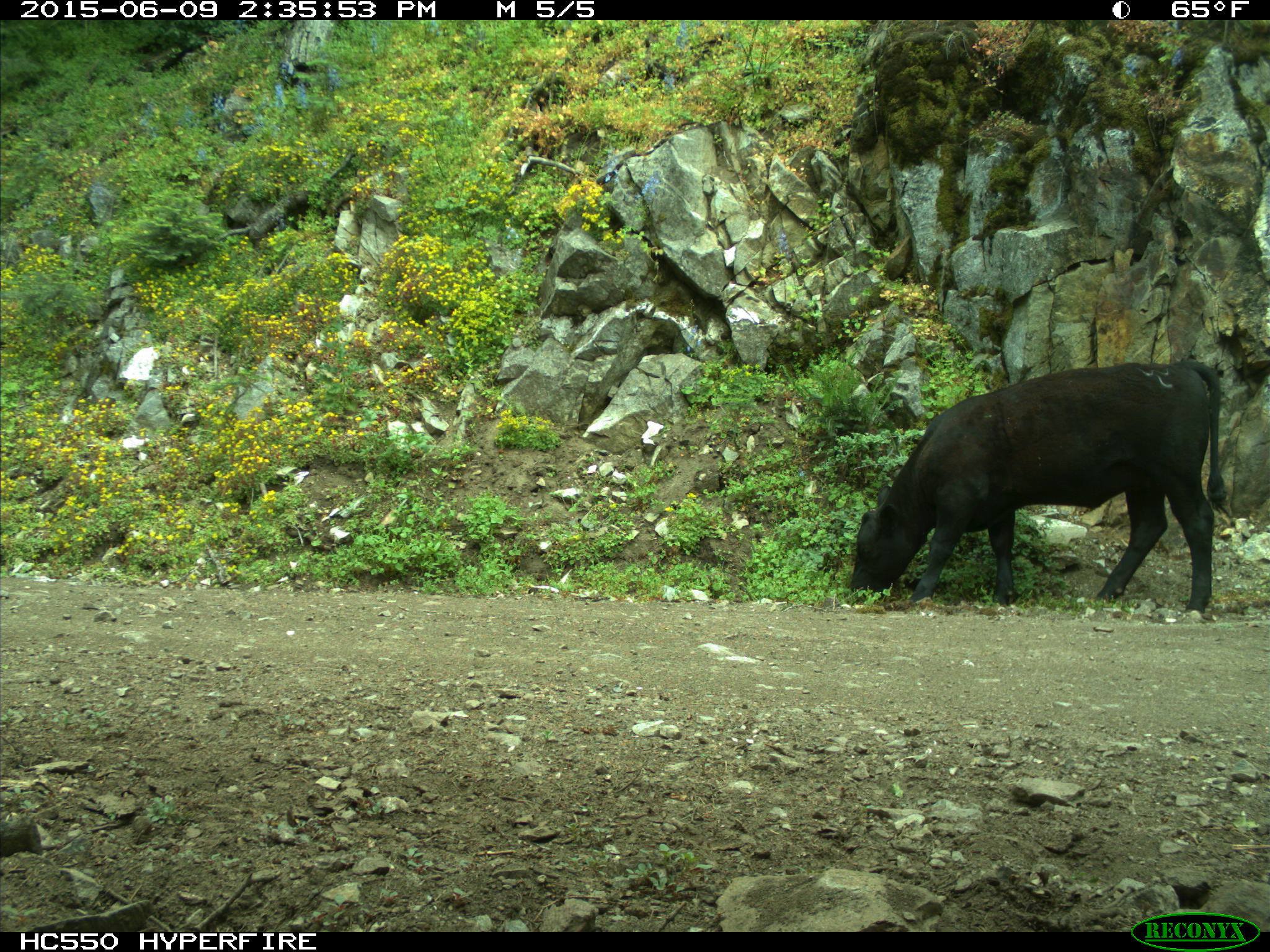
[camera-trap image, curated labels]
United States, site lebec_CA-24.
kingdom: Animalia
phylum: Chordata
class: Mammalia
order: Artiodactyla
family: Bovidae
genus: Bos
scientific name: Bos taurus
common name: domestic cow